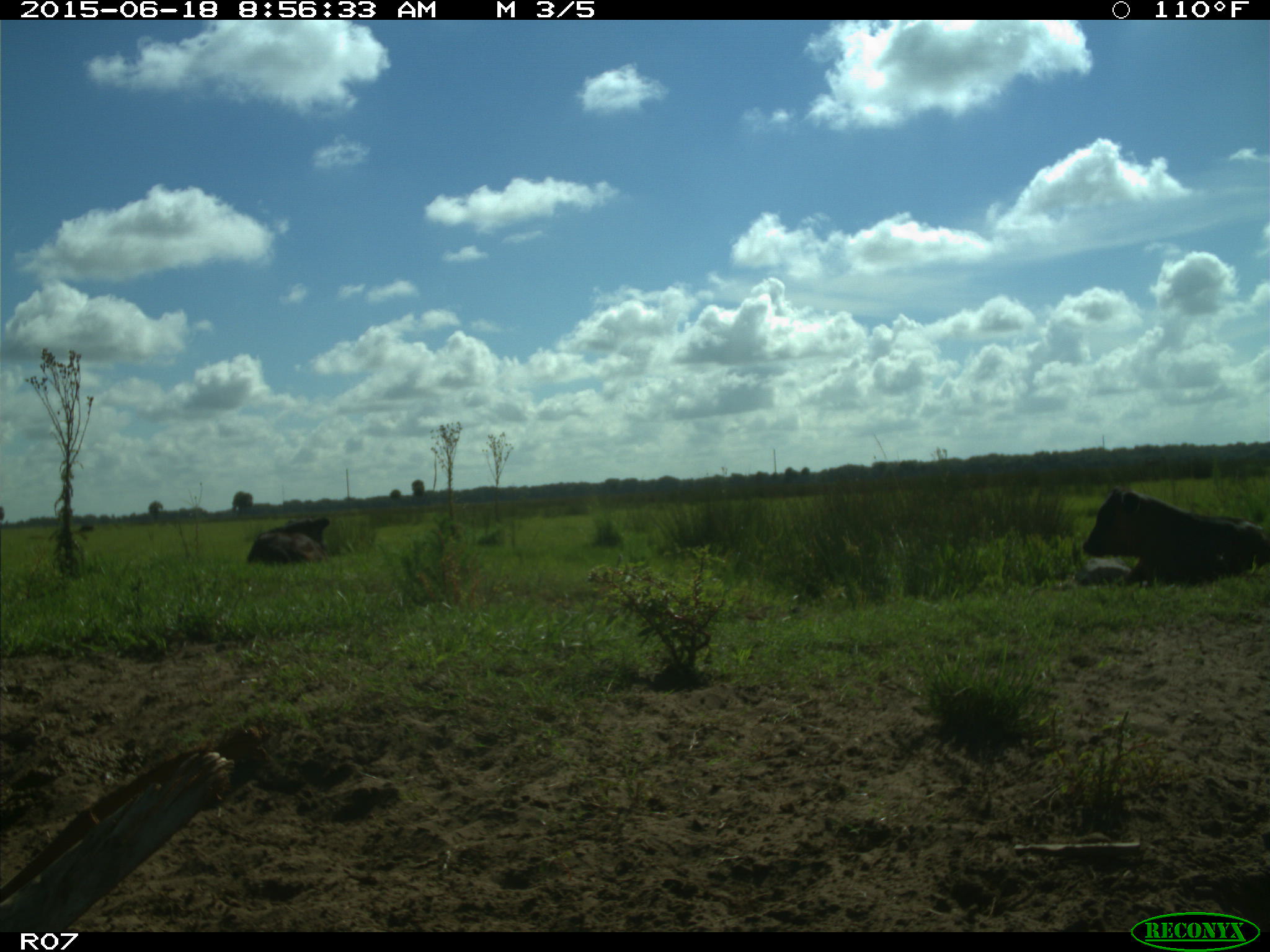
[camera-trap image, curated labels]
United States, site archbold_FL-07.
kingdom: Animalia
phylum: Chordata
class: Mammalia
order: Artiodactyla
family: Bovidae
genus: Bos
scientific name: Bos taurus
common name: domestic cow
Bos taurus (domestic cow).